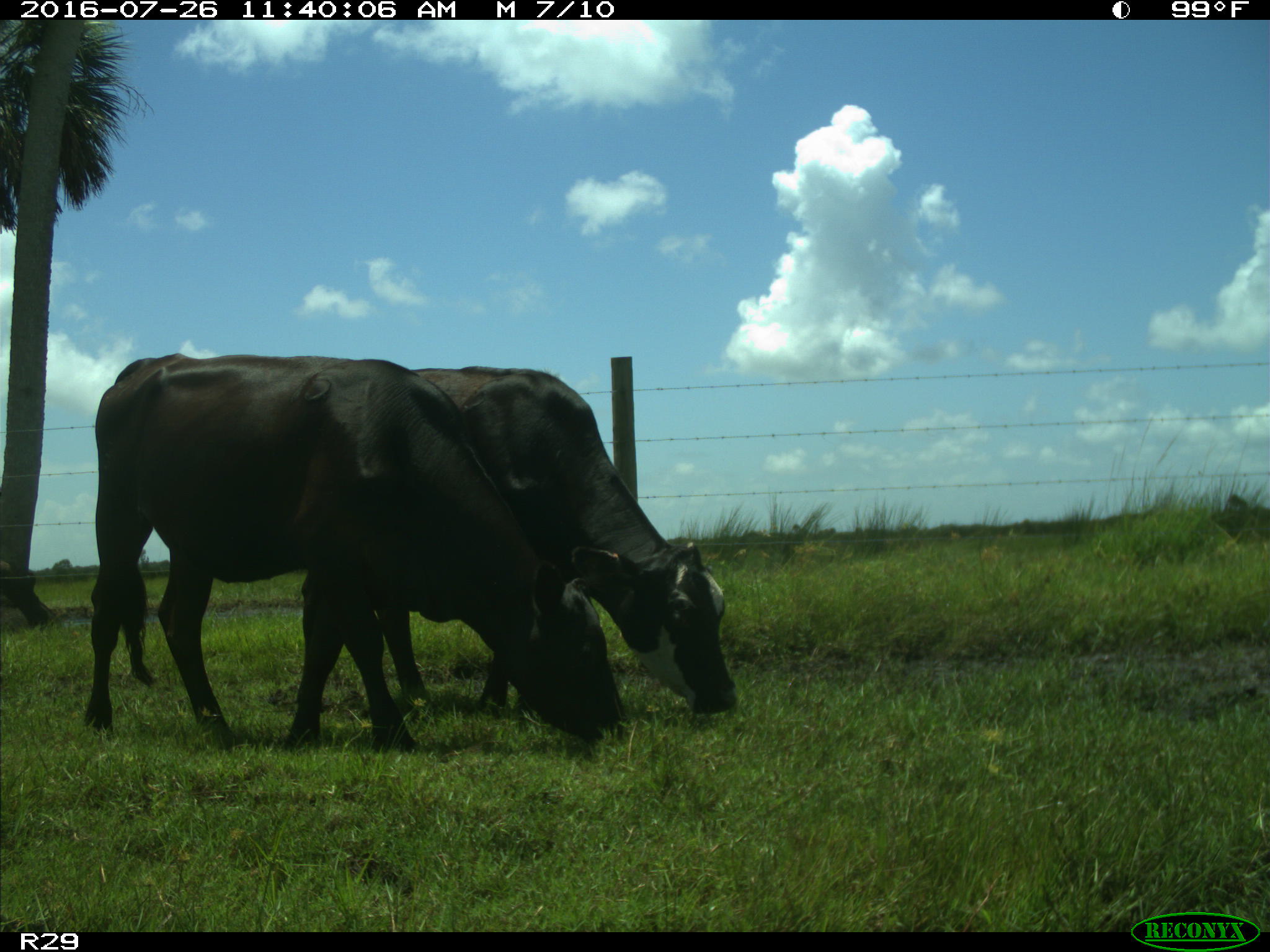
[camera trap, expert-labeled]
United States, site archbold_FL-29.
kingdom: Animalia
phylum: Chordata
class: Mammalia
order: Artiodactyla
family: Bovidae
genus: Bos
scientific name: Bos taurus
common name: domestic cow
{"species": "Bos taurus (domestic cow)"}